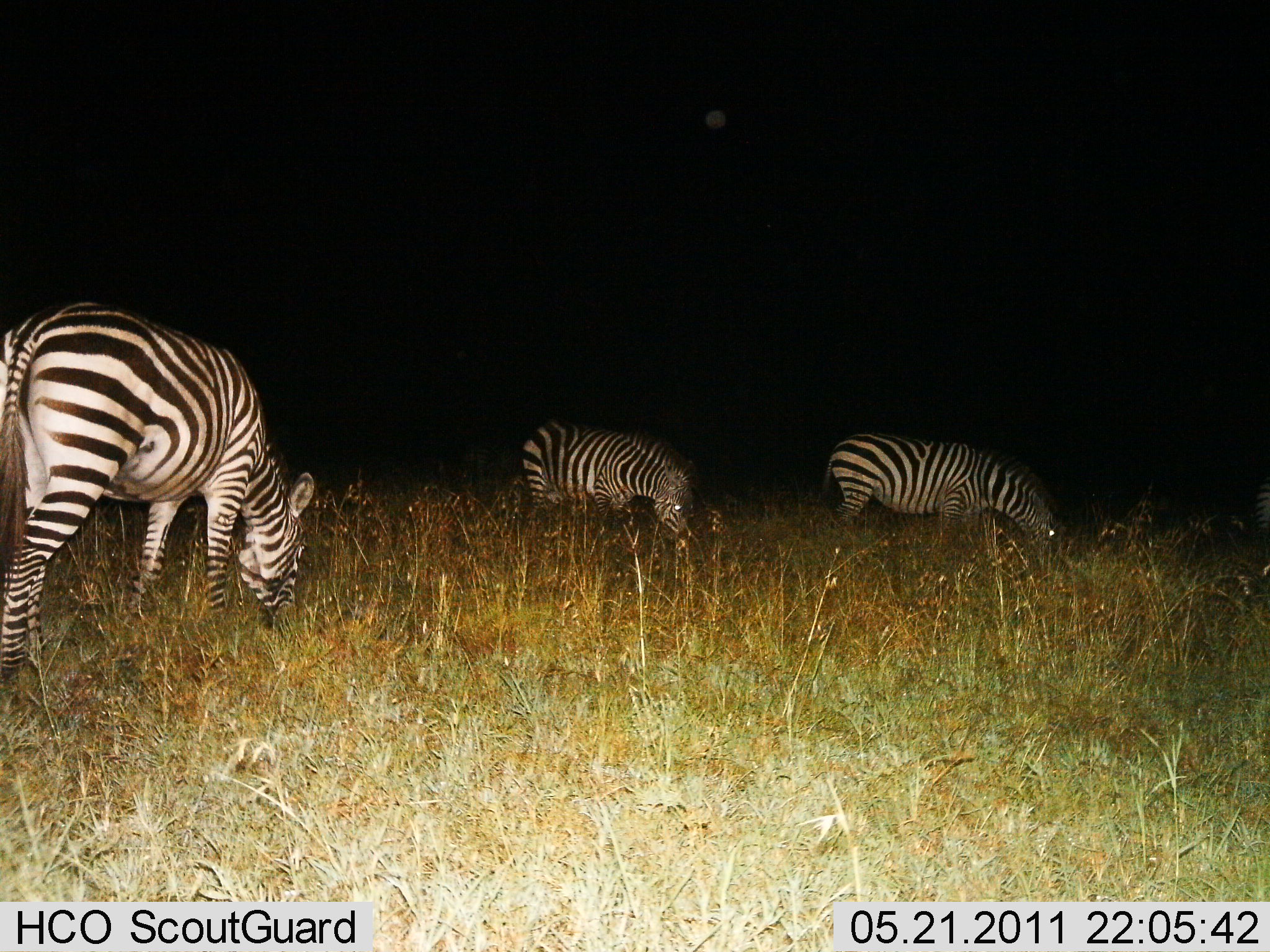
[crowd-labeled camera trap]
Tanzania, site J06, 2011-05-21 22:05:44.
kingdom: Animalia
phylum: Chordata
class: Mammalia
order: Perissodactyla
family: Equidae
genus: Equus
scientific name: Equus quagga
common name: plains zebra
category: zebra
Zebra (plains zebra) (Equus quagga), count 3. Behavior (volunteer vote fractions): standing 39%, resting 0%, moving 0%, interacting 0%. Young present (vote fraction): 0%. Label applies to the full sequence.